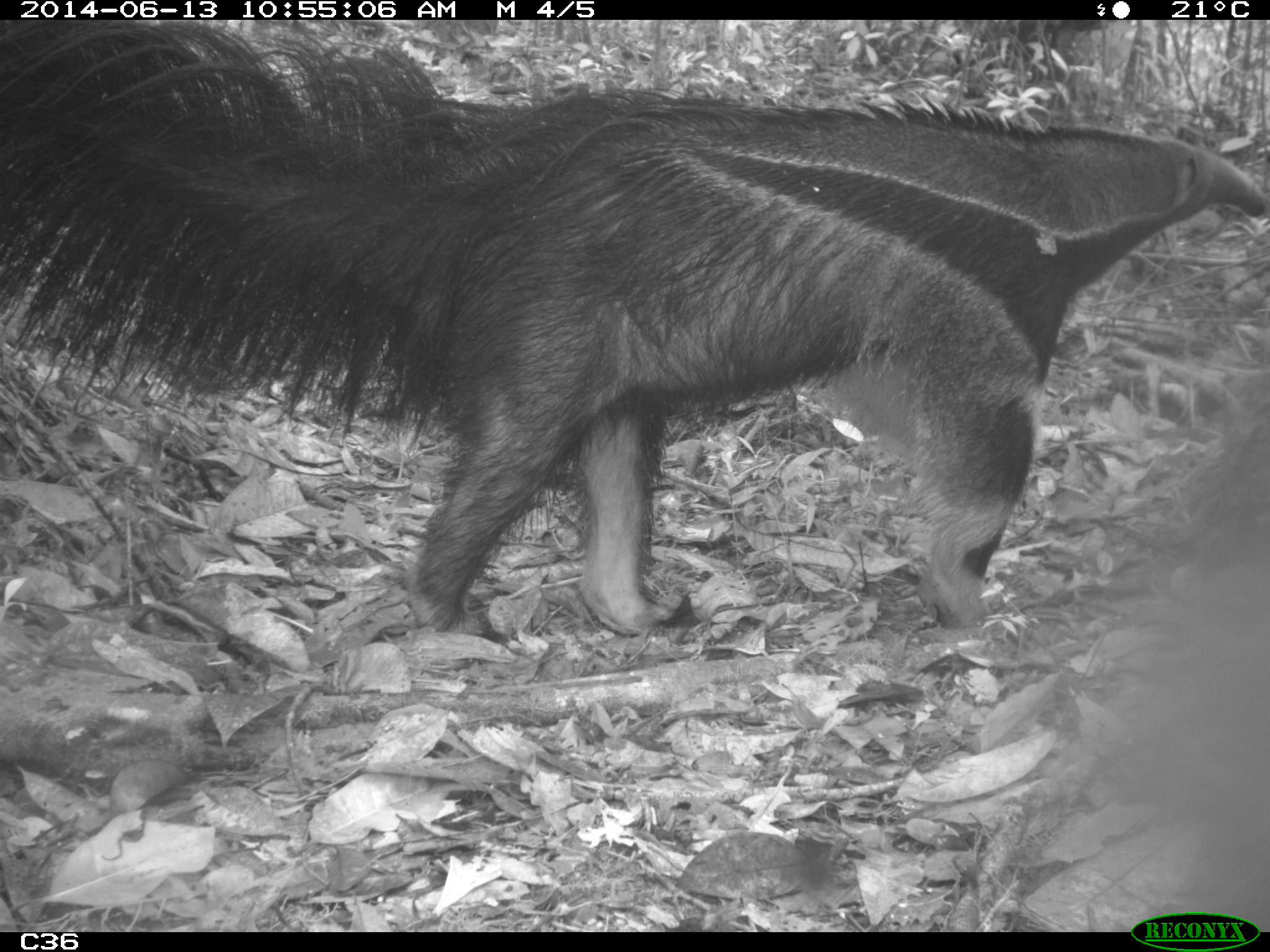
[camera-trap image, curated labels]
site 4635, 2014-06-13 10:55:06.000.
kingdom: Animalia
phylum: Chordata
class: Mammalia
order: Pilosa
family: Myrmecophagidae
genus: Myrmecophaga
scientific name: Myrmecophaga tridactyla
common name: giant anteater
Myrmecophaga tridactyla (giant anteater), count 1, age adult.